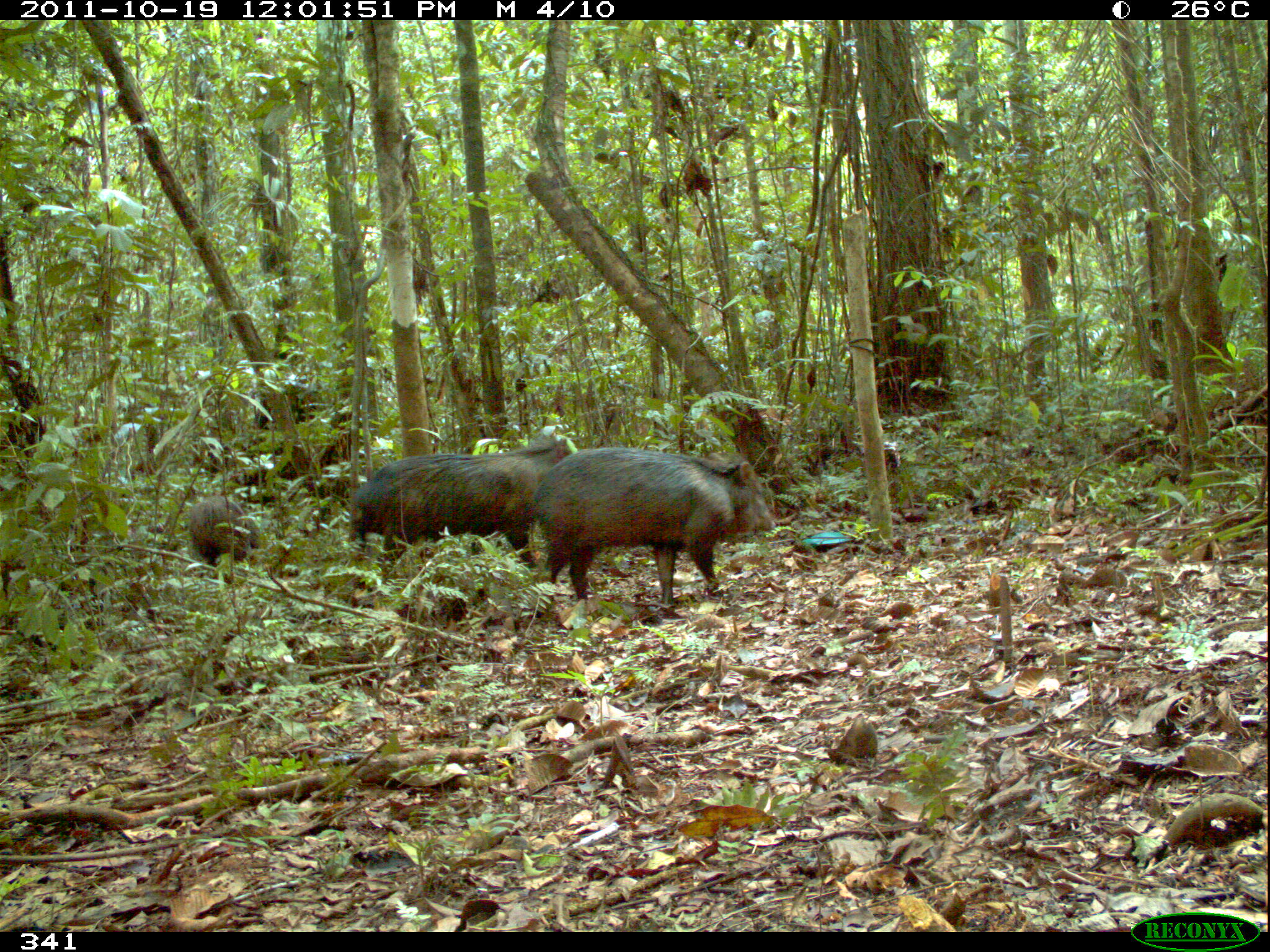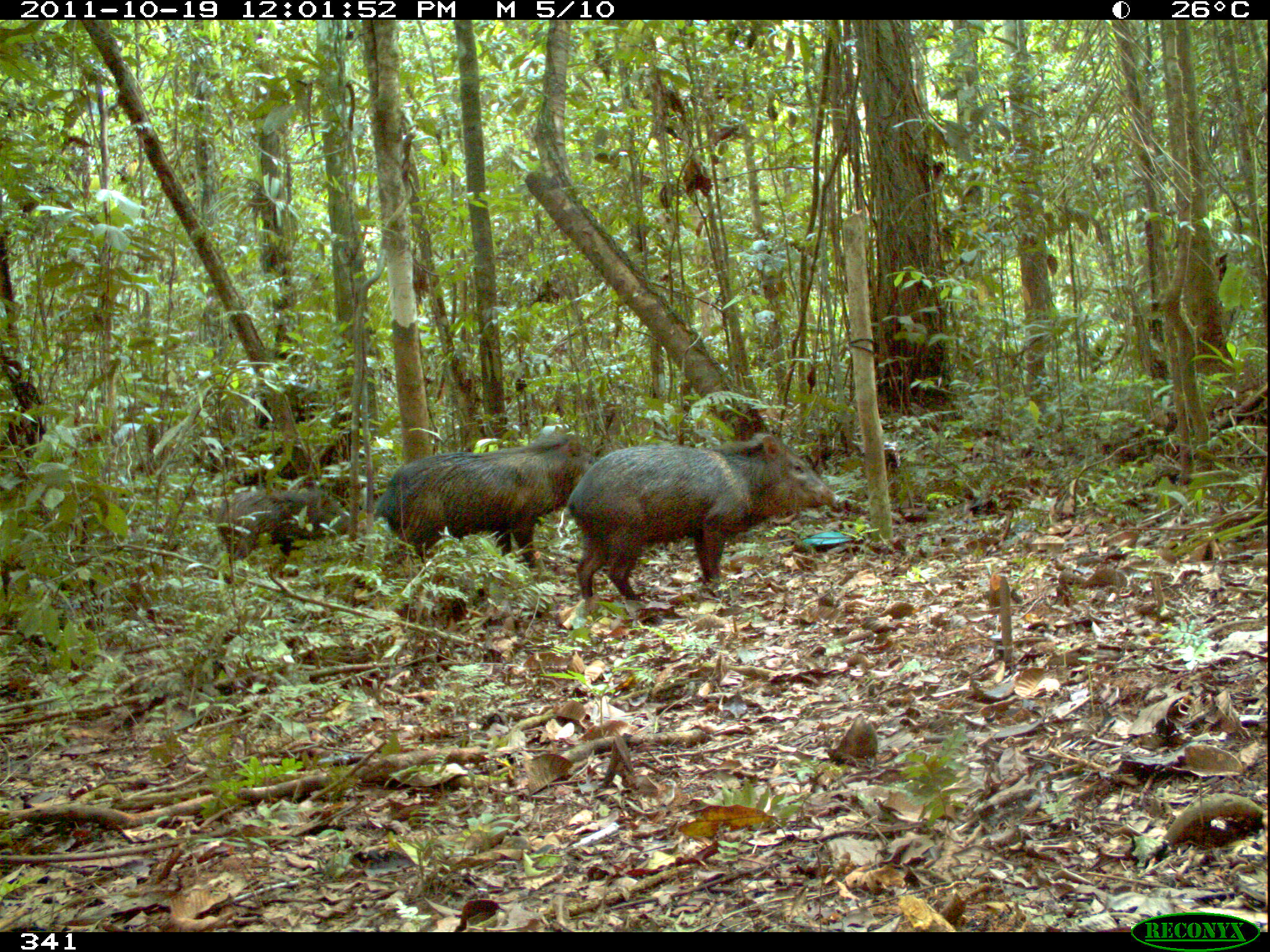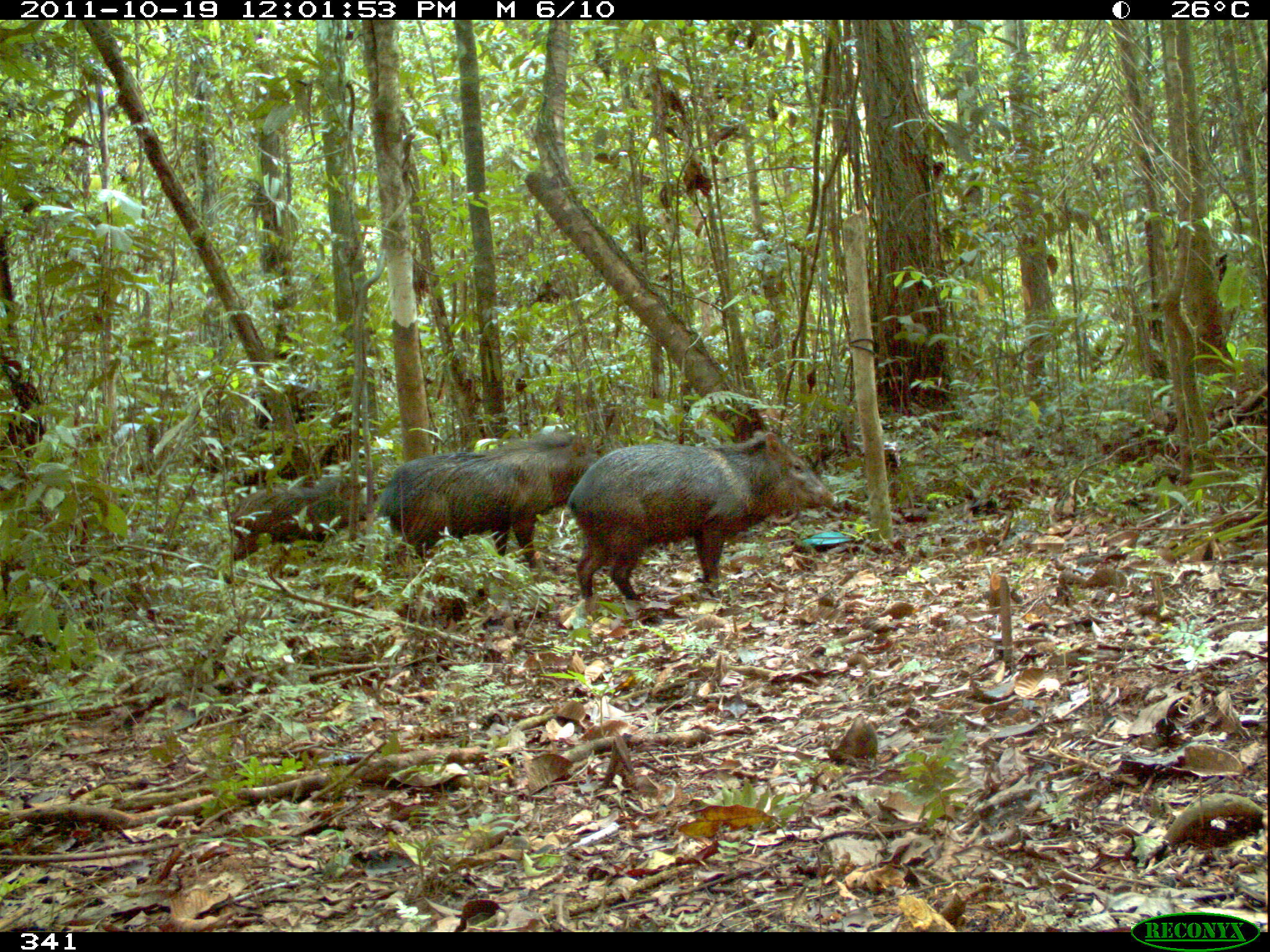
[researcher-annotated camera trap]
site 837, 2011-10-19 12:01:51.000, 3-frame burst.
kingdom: Animalia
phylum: Chordata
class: Mammalia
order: Artiodactyla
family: Tayassuidae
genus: Pecari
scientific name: Pecari tajacu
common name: collared peccary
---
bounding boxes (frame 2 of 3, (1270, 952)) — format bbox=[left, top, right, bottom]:
pecari tajacu: bbox=[562, 430, 840, 623]; bbox=[370, 431, 596, 571]; bbox=[212, 485, 352, 576]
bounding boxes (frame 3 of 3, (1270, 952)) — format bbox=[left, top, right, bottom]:
pecari tajacu: bbox=[563, 429, 838, 623]; bbox=[374, 432, 597, 575]; bbox=[225, 474, 367, 565]